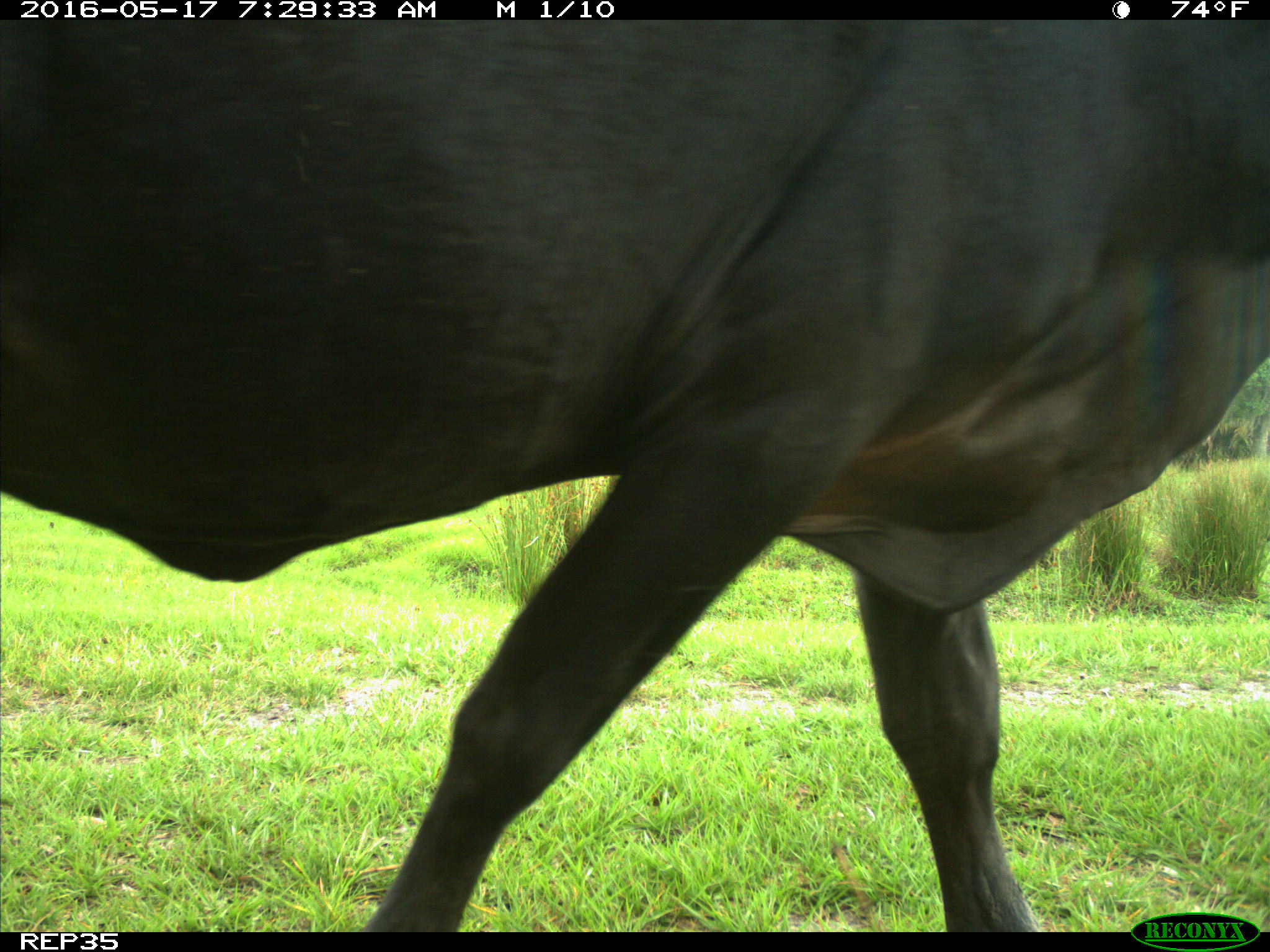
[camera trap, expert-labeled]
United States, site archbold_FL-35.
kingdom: Animalia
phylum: Chordata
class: Mammalia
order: Artiodactyla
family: Bovidae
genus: Bos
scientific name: Bos taurus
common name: domestic cow